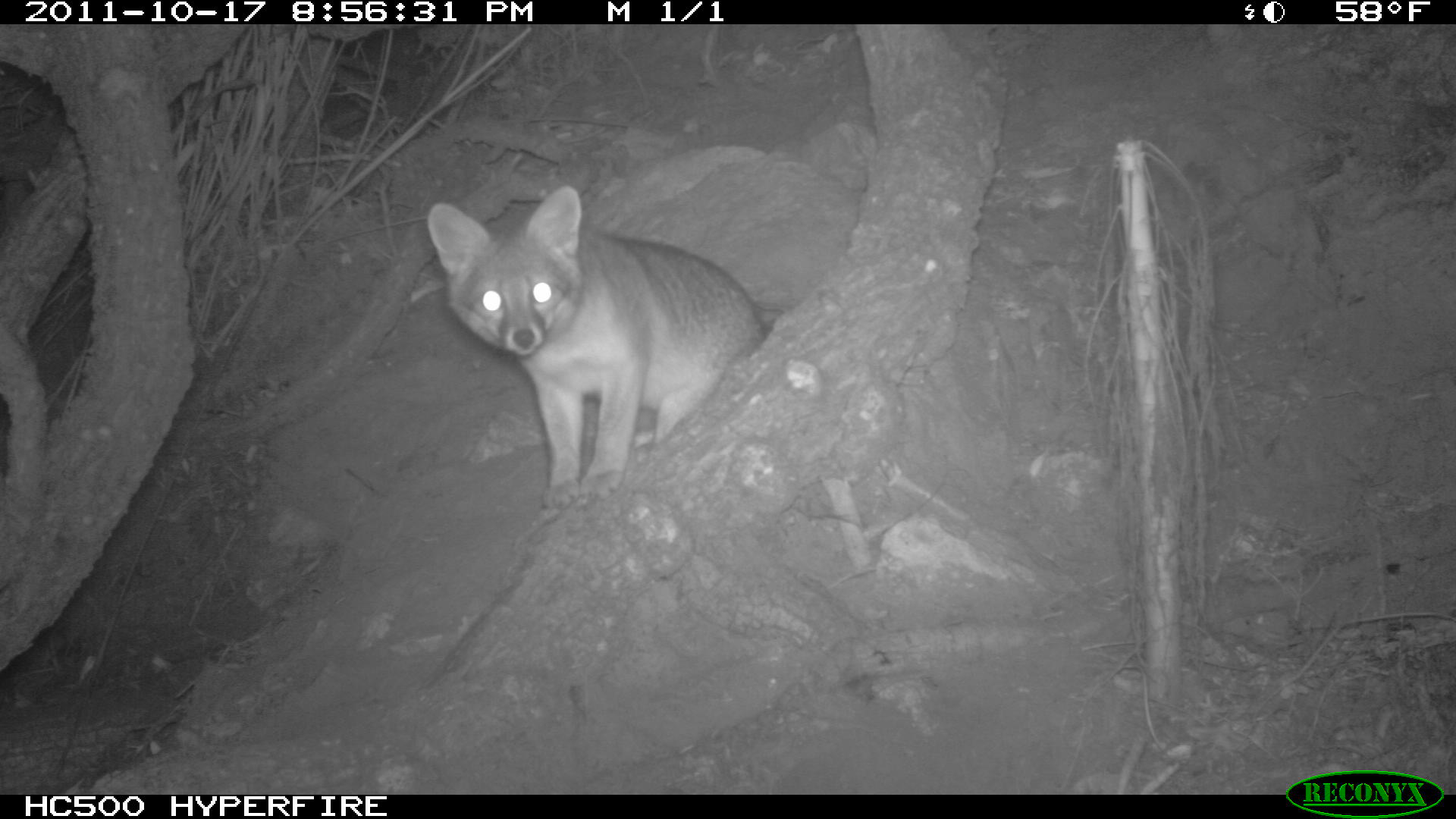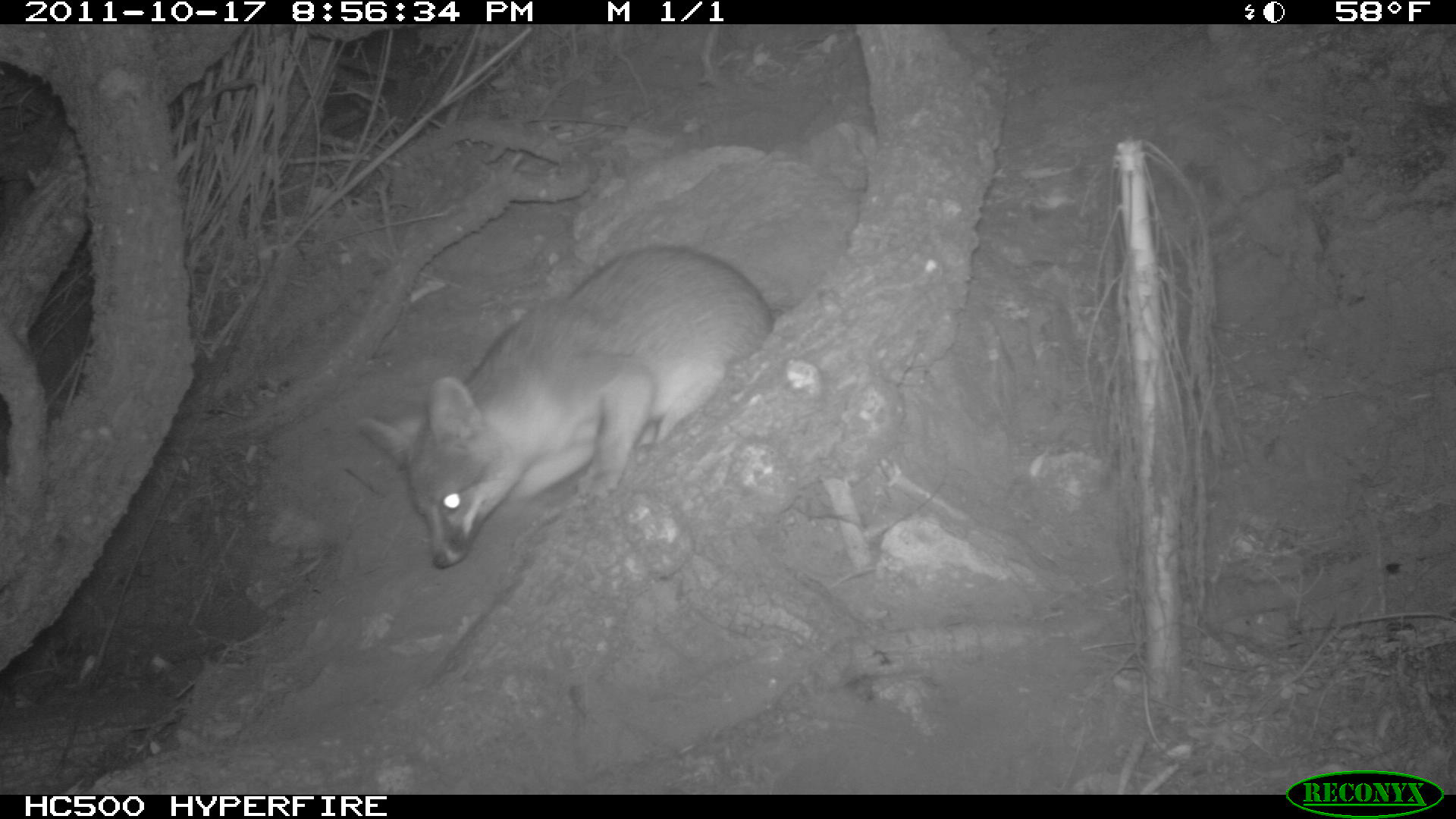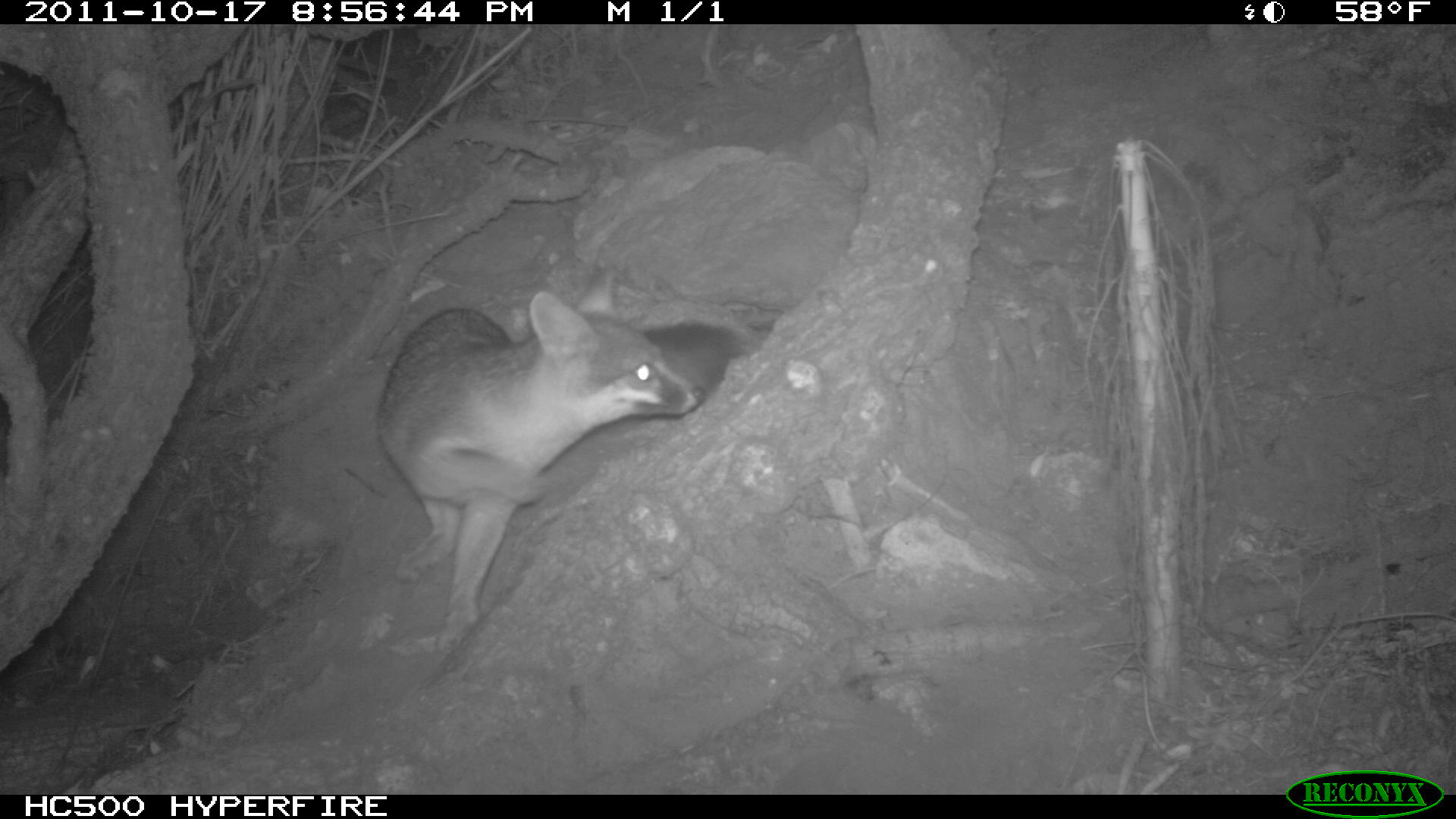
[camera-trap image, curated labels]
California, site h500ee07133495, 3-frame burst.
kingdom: Animalia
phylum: Chordata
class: Mammalia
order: Carnivora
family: Canidae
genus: Urocyon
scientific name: Urocyon littoralis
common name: island fox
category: fox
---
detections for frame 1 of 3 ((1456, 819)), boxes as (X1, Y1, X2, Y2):
fox: (421, 182, 766, 509)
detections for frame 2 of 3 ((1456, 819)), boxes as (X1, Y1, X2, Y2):
fox: (357, 244, 774, 566)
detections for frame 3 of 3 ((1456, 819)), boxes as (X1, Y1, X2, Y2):
fox: (378, 291, 743, 653)